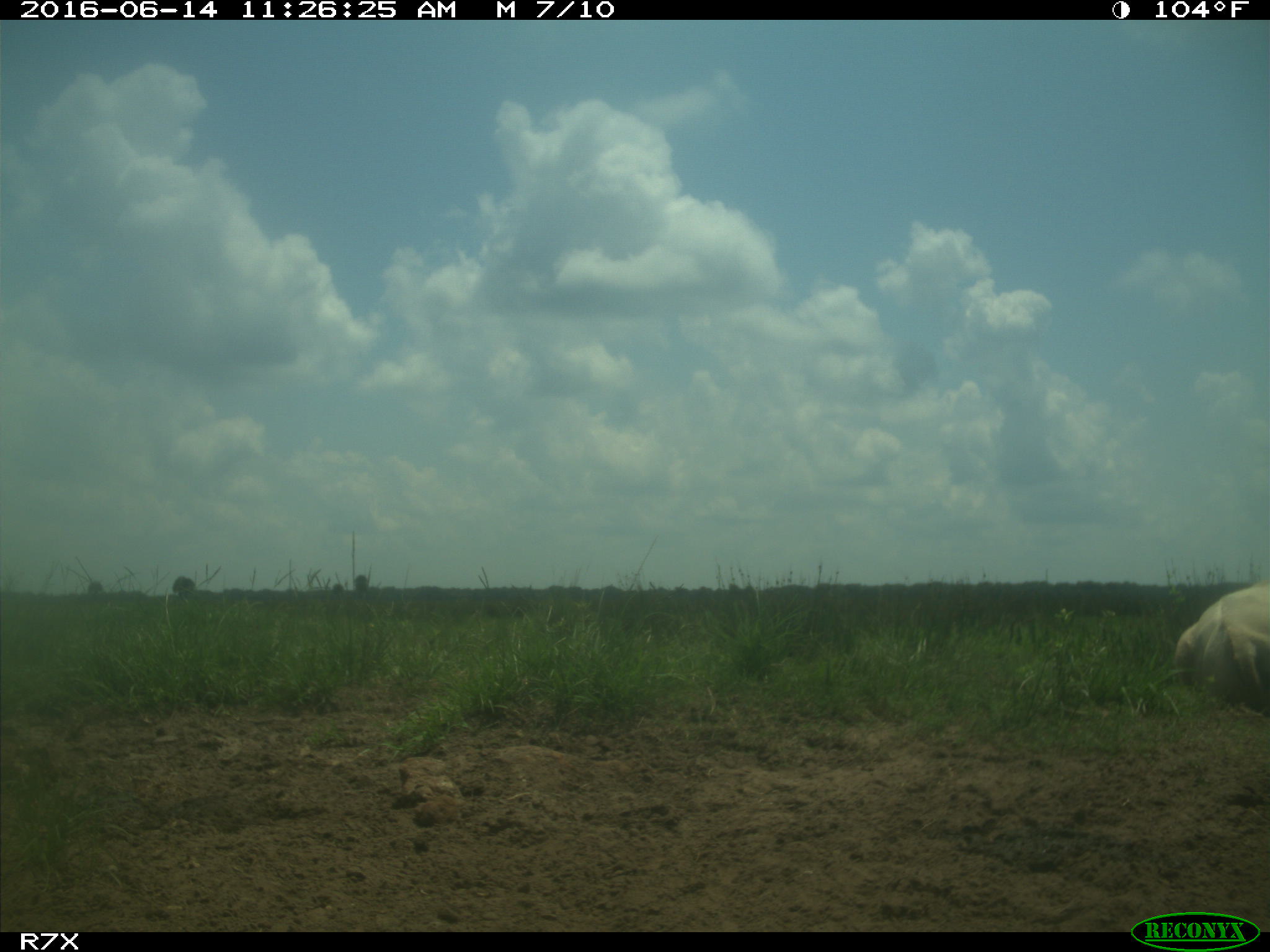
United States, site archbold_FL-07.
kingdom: Animalia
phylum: Chordata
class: Mammalia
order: Artiodactyla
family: Bovidae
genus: Bos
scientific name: Bos taurus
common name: domestic cow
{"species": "Bos taurus (domestic cow)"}